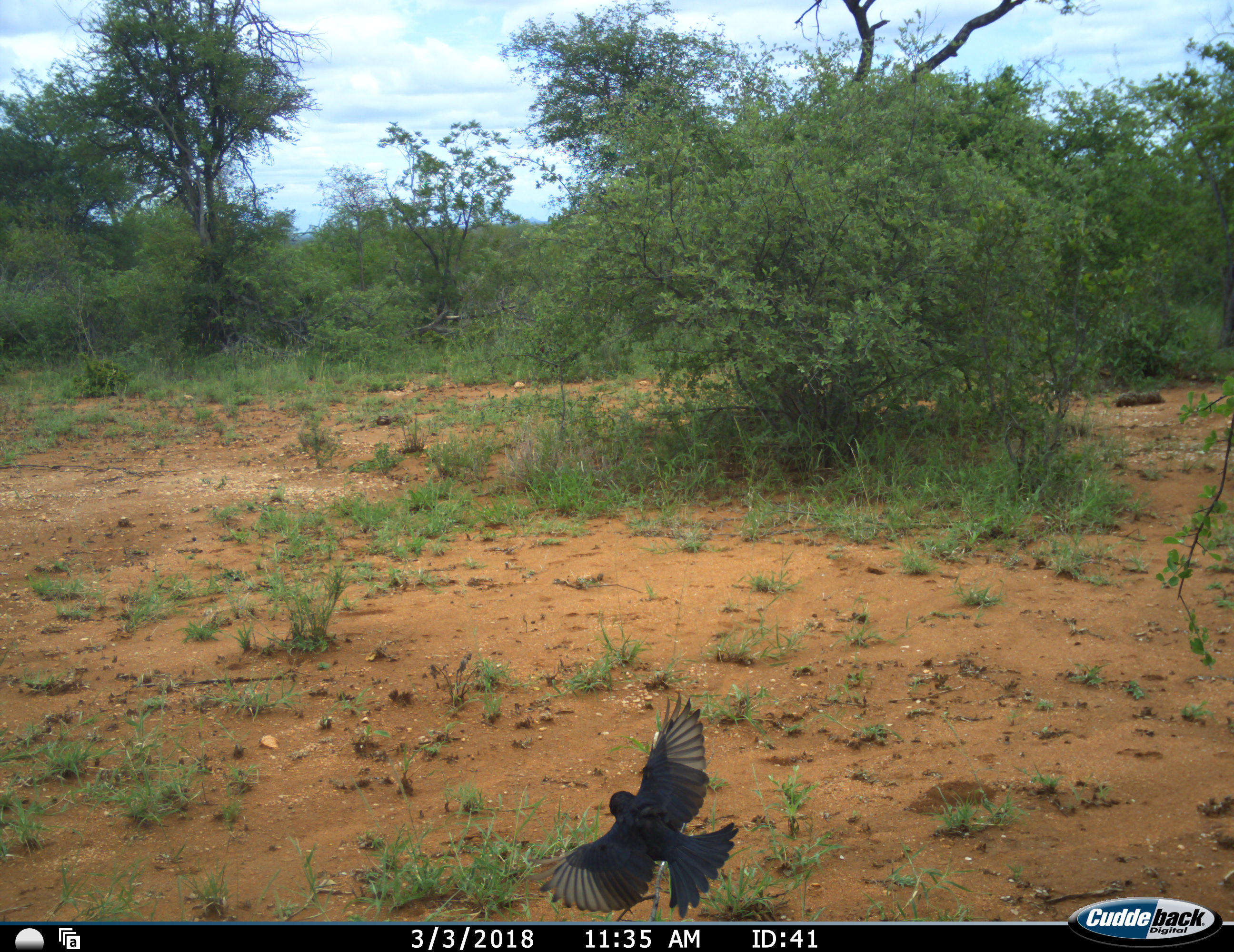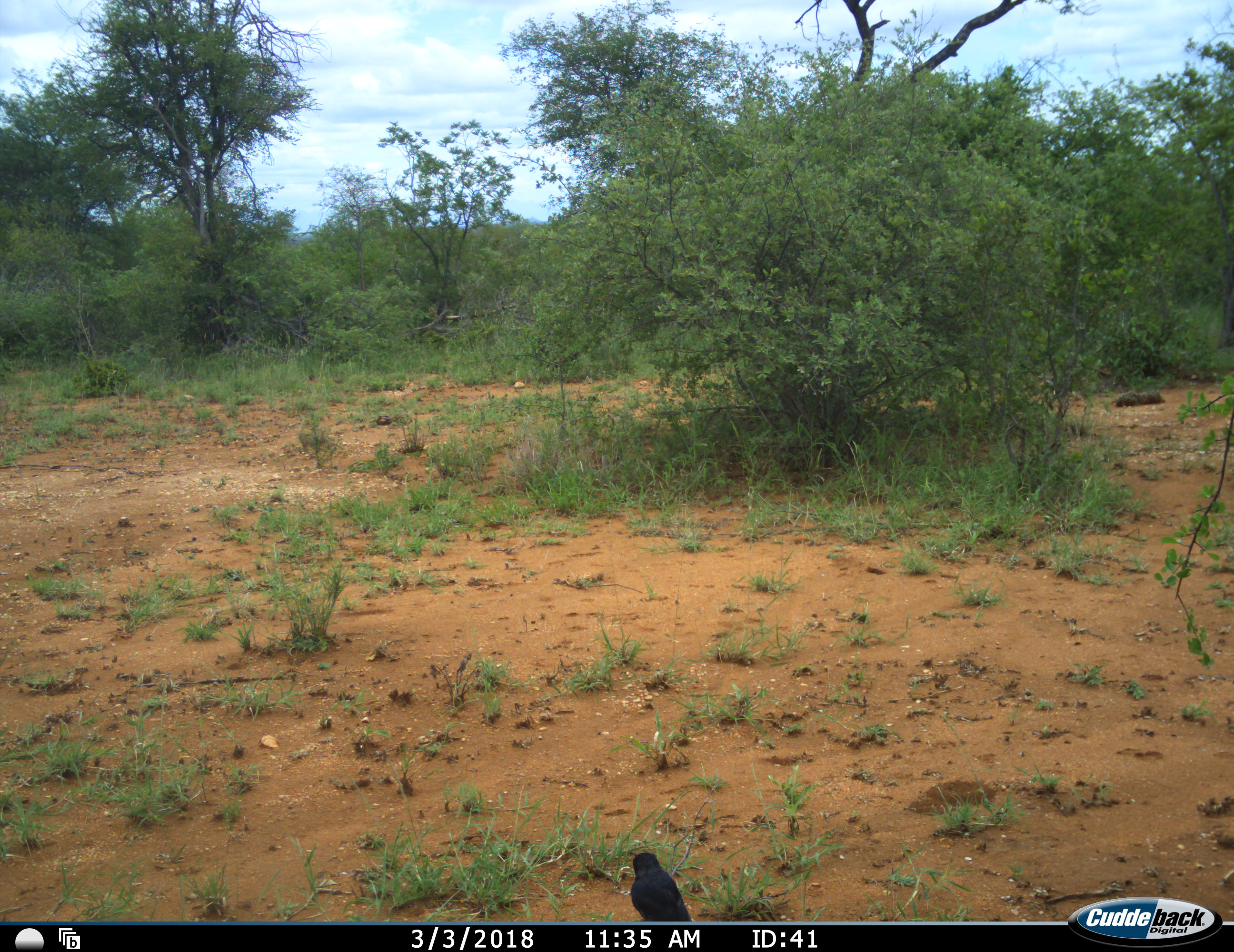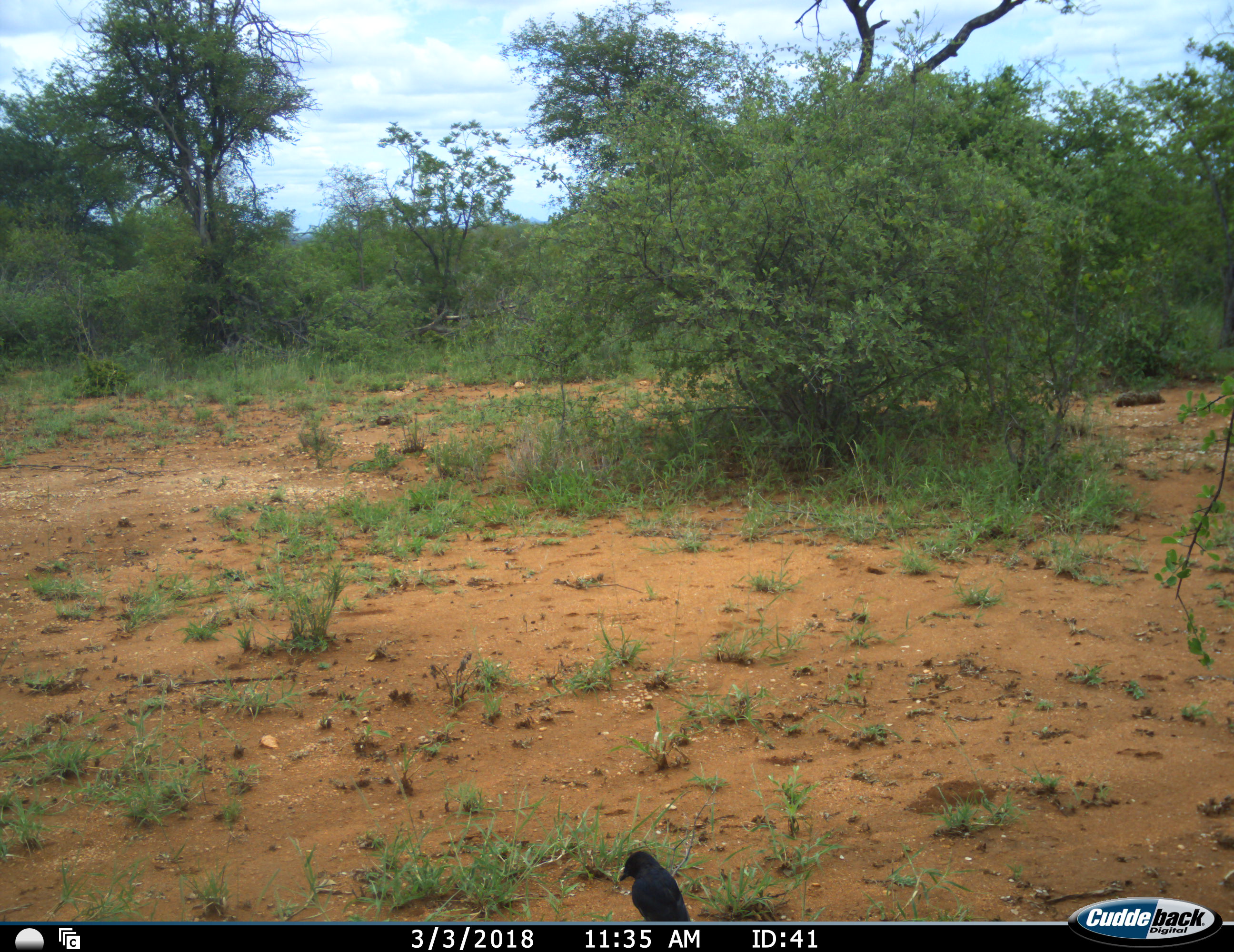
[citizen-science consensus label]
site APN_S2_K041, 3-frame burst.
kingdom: Animalia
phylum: Chordata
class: Aves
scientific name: Aves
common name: bird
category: birdother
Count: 1.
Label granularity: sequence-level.